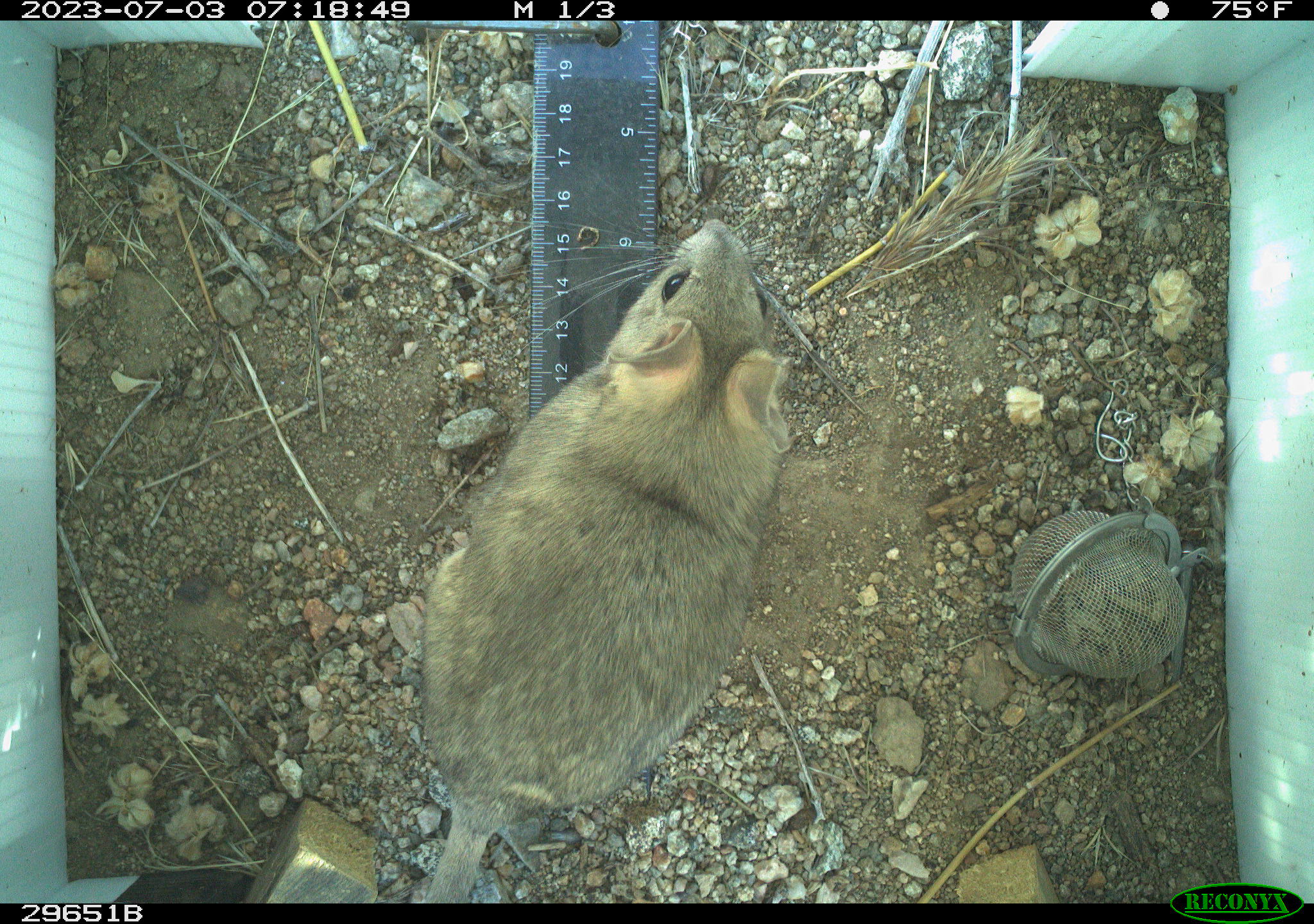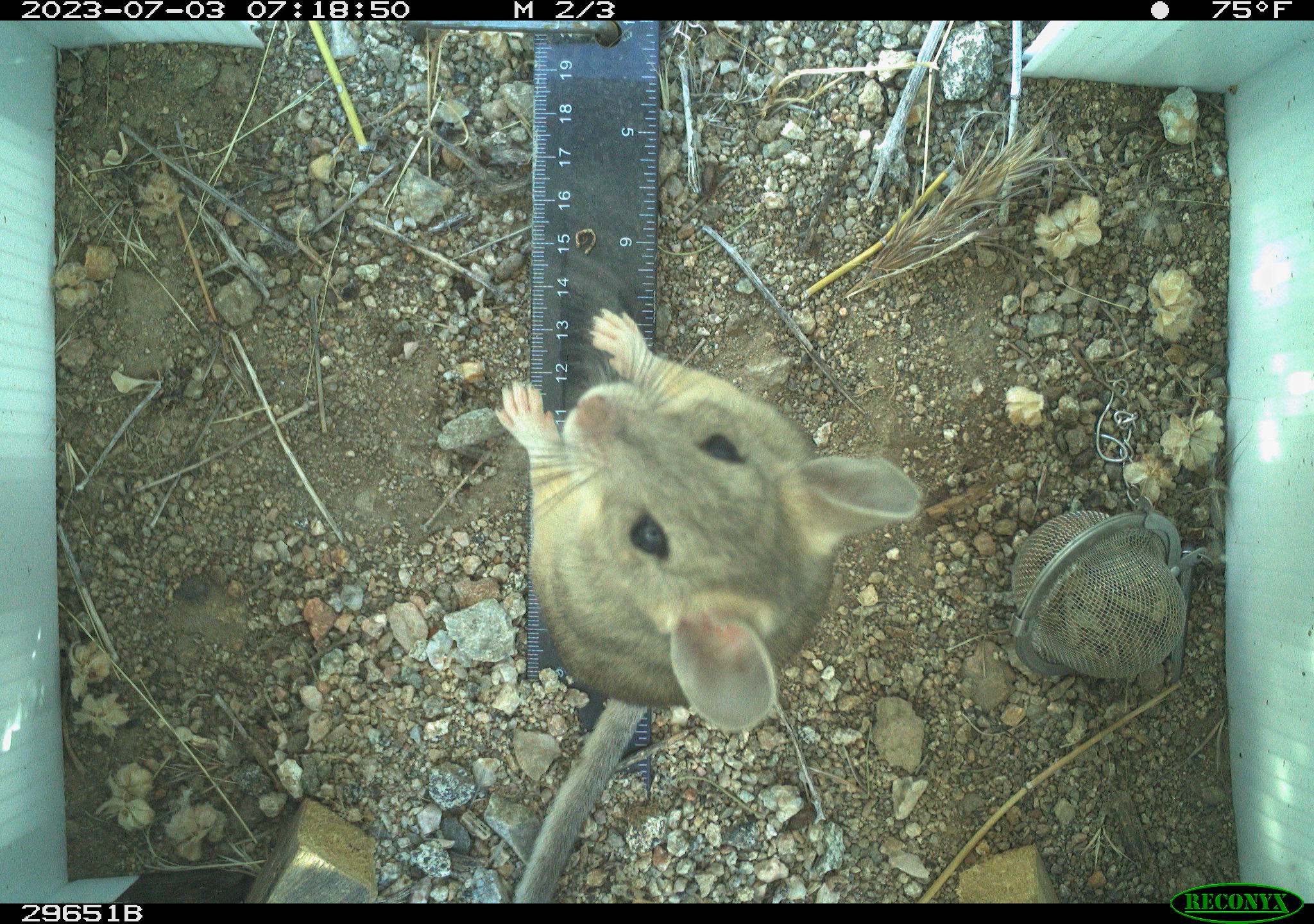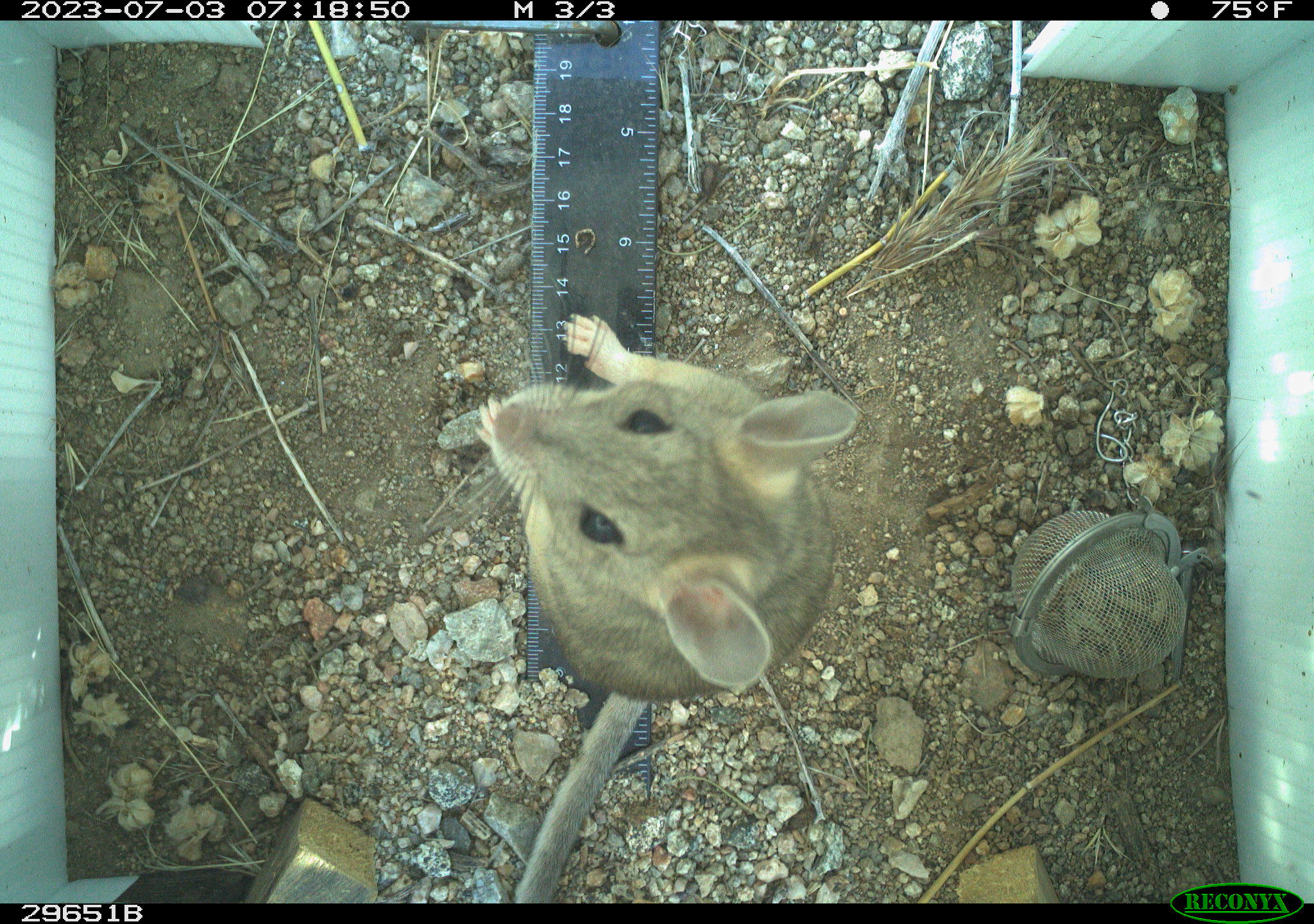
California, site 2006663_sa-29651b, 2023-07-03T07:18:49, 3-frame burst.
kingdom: Animalia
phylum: Chordata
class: Mammalia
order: Rodentia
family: Cricetidae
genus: Neotoma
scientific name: Neotoma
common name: pack rat or woodrat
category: neotoma species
Neotoma species (pack rat or woodrat) (Neotoma).